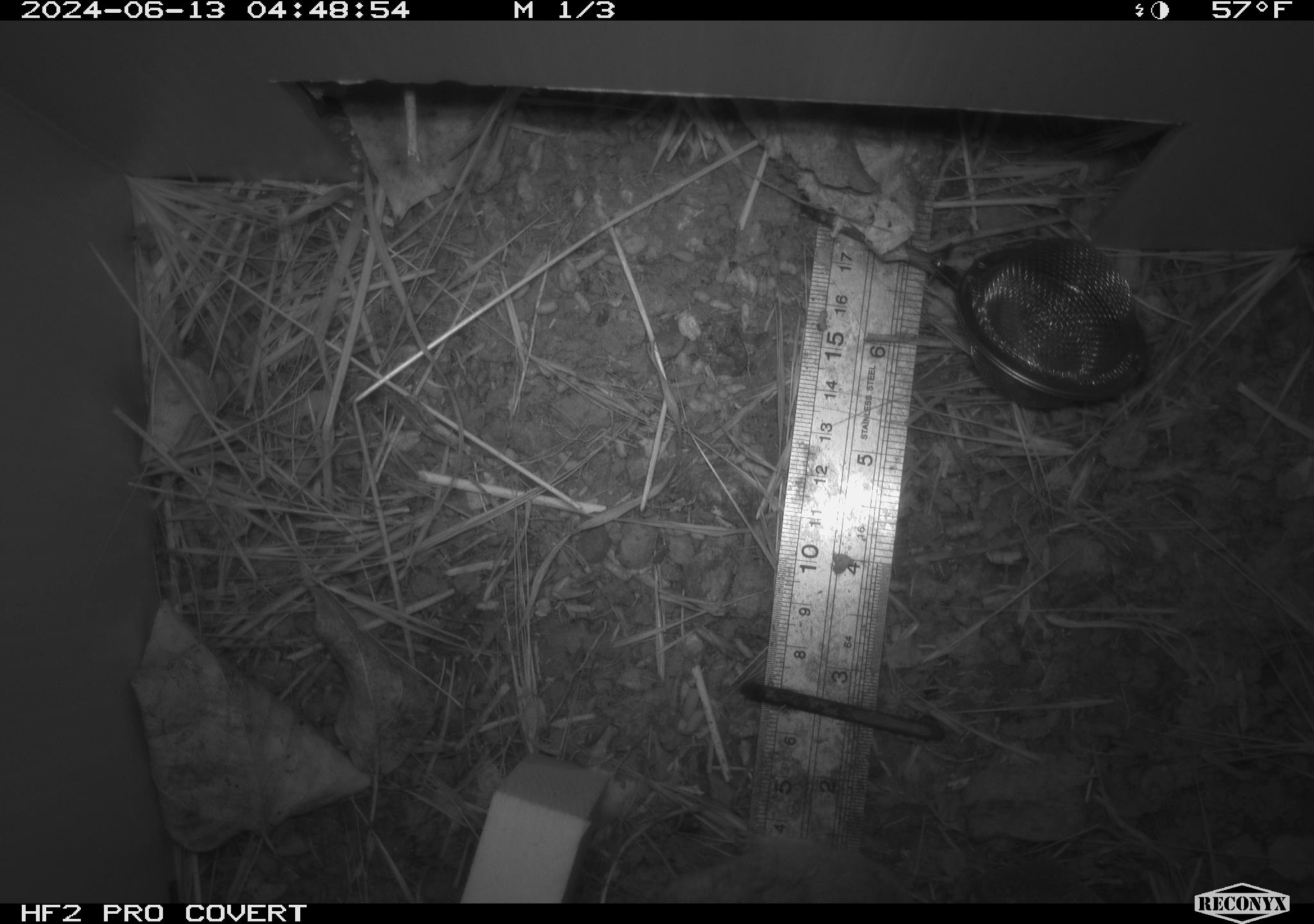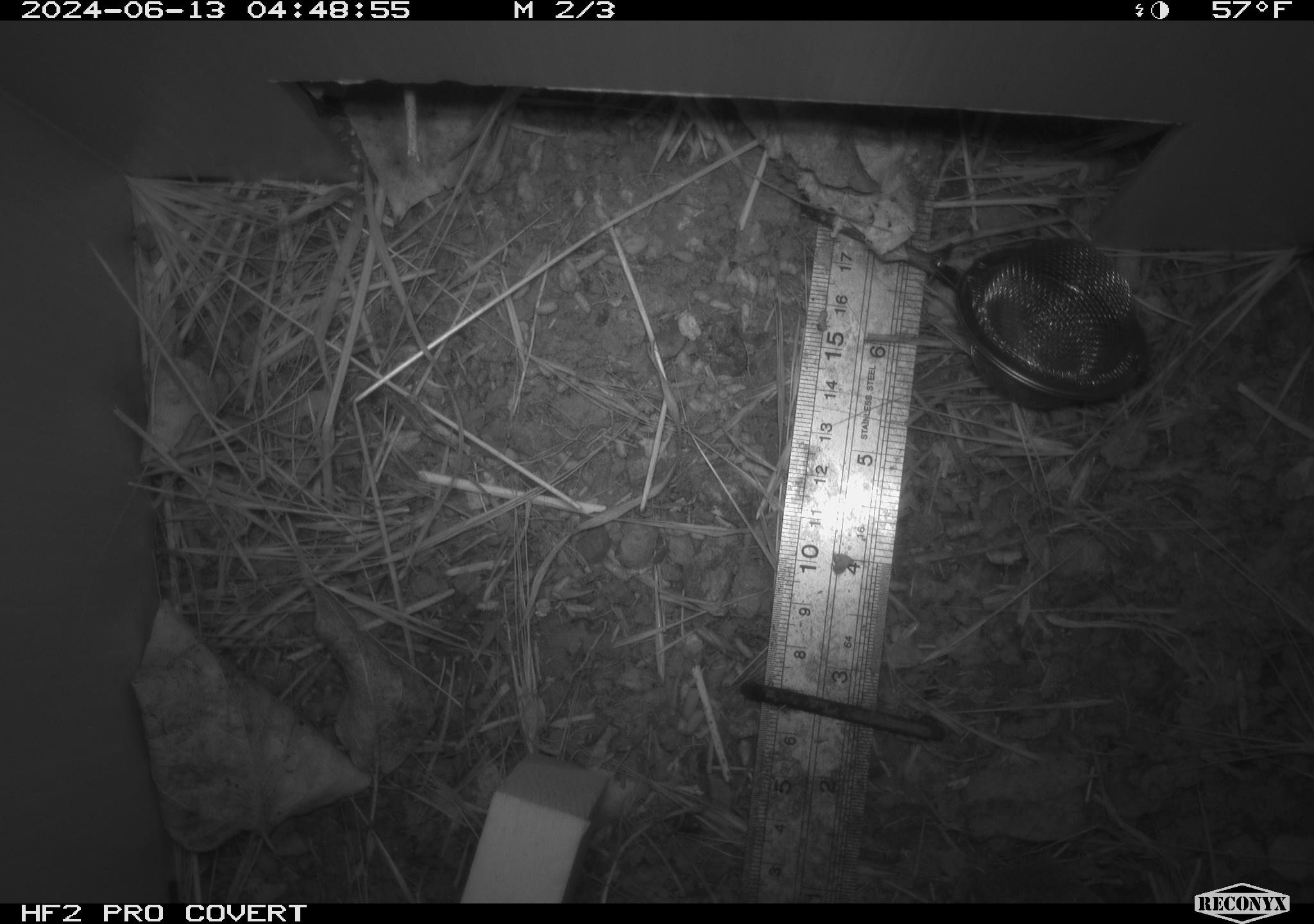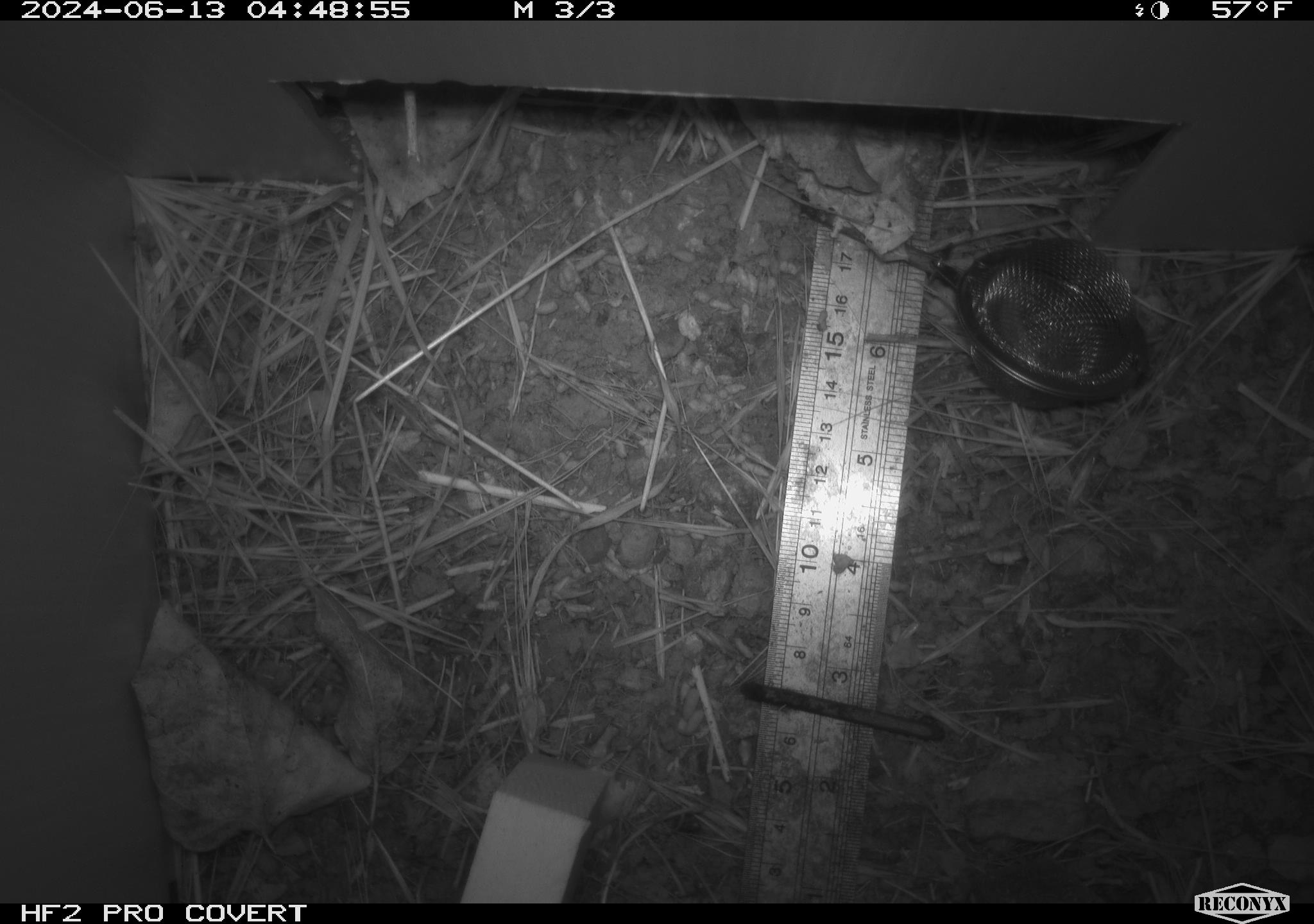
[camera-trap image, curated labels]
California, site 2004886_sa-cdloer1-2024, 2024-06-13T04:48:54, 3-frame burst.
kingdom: Animalia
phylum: Chordata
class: Mammalia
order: Rodentia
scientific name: Rodentia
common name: mouse species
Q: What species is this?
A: Mouse species (Rodentia).